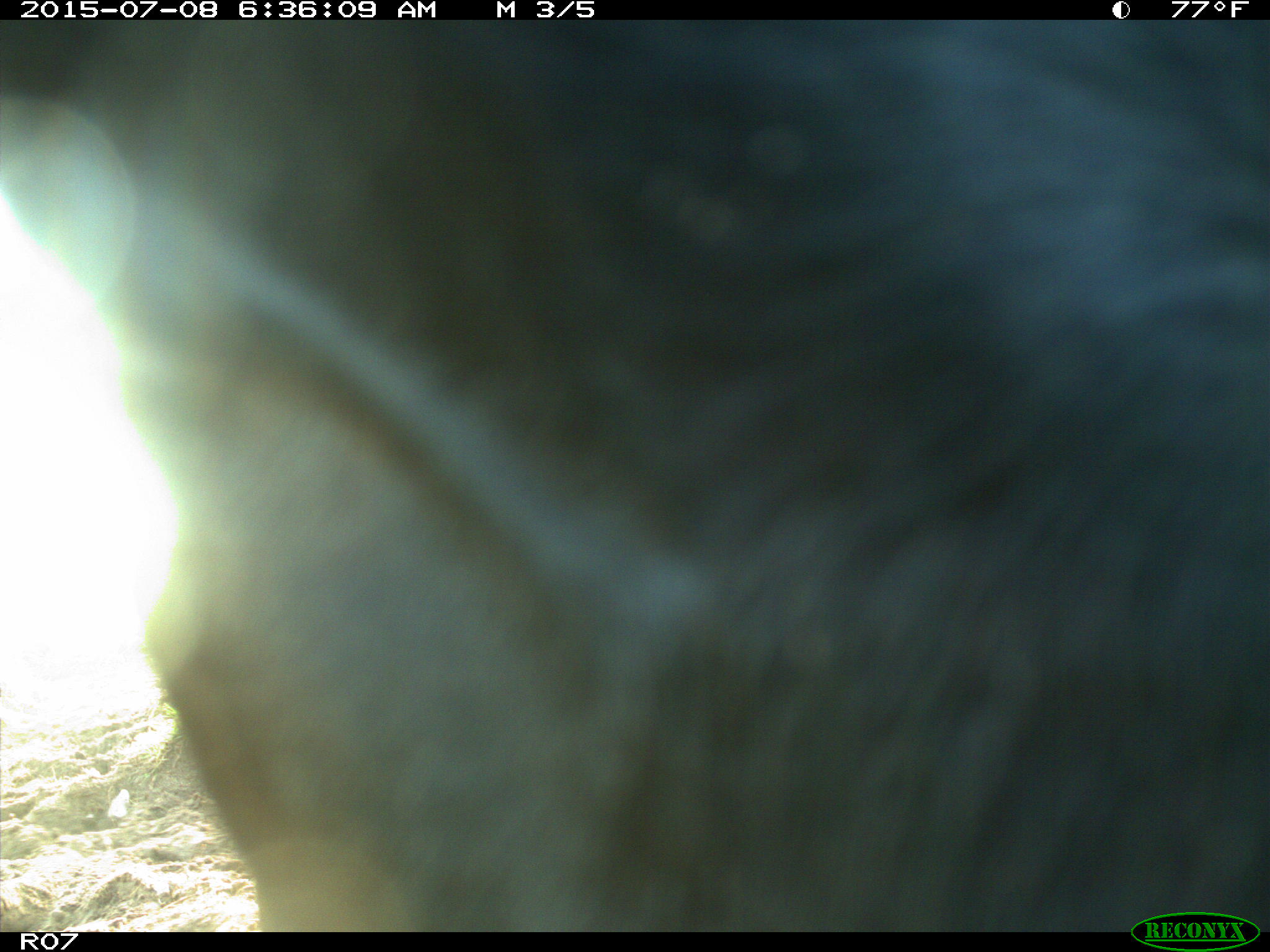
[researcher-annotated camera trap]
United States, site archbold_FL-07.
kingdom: Animalia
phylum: Chordata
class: Mammalia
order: Artiodactyla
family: Bovidae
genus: Bos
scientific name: Bos taurus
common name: domestic cow